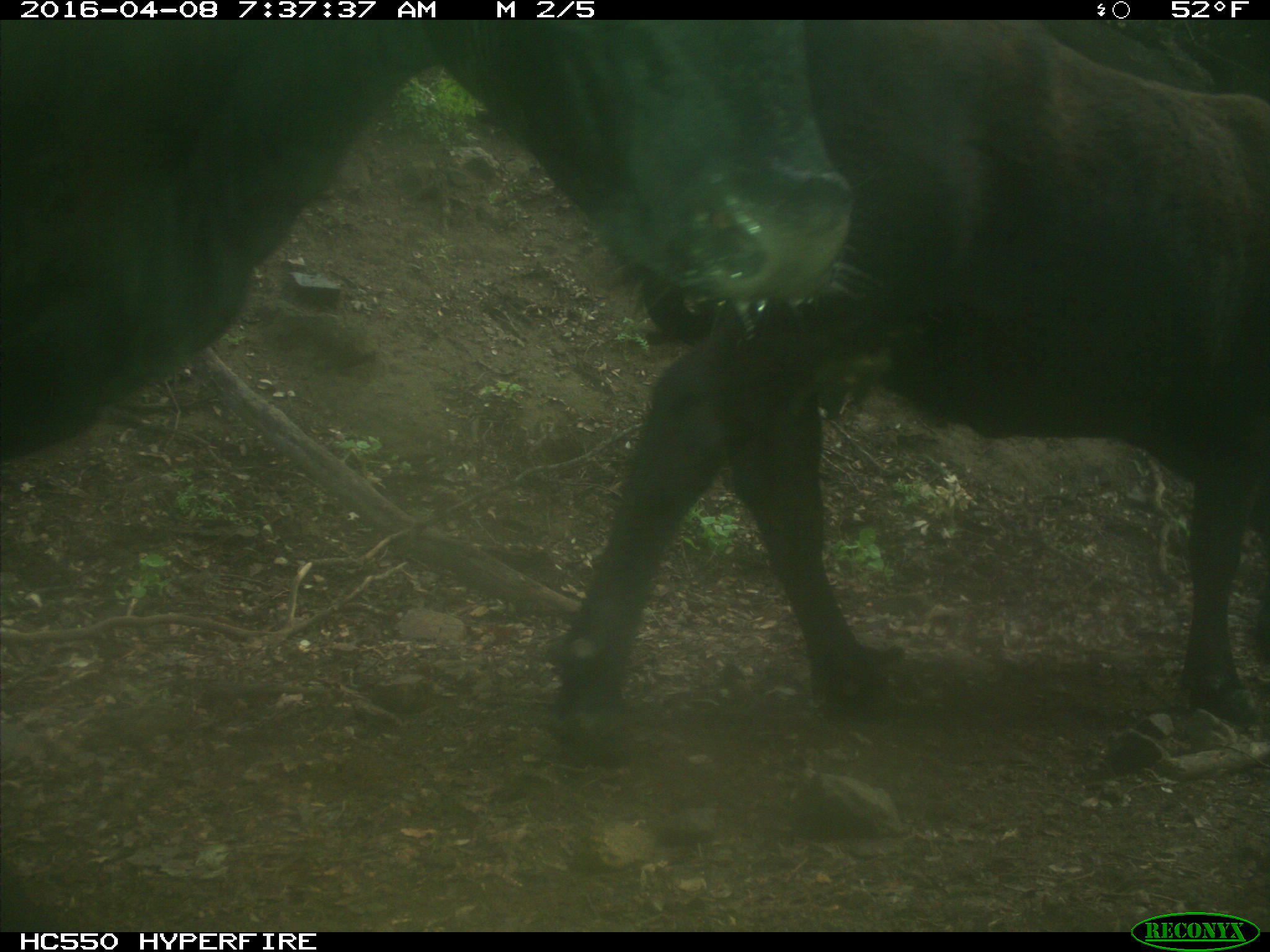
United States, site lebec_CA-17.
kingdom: Animalia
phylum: Chordata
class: Mammalia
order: Artiodactyla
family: Bovidae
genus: Bos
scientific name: Bos taurus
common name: domestic cow